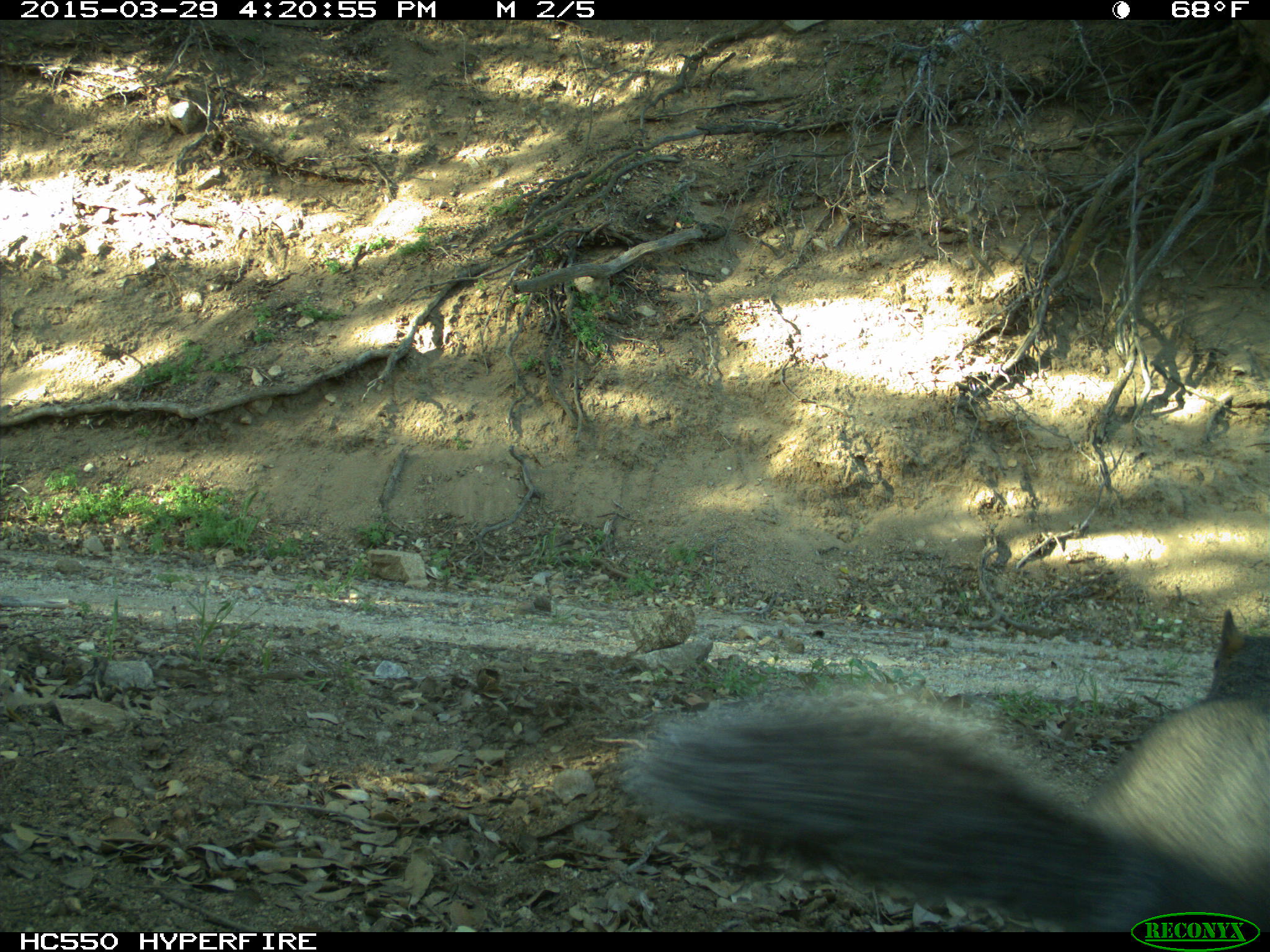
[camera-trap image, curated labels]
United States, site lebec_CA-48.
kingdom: Animalia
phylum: Chordata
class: Mammalia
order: Rodentia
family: Sciuridae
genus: Sciurus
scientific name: Sciurus carolinensis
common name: eastern gray squirrel